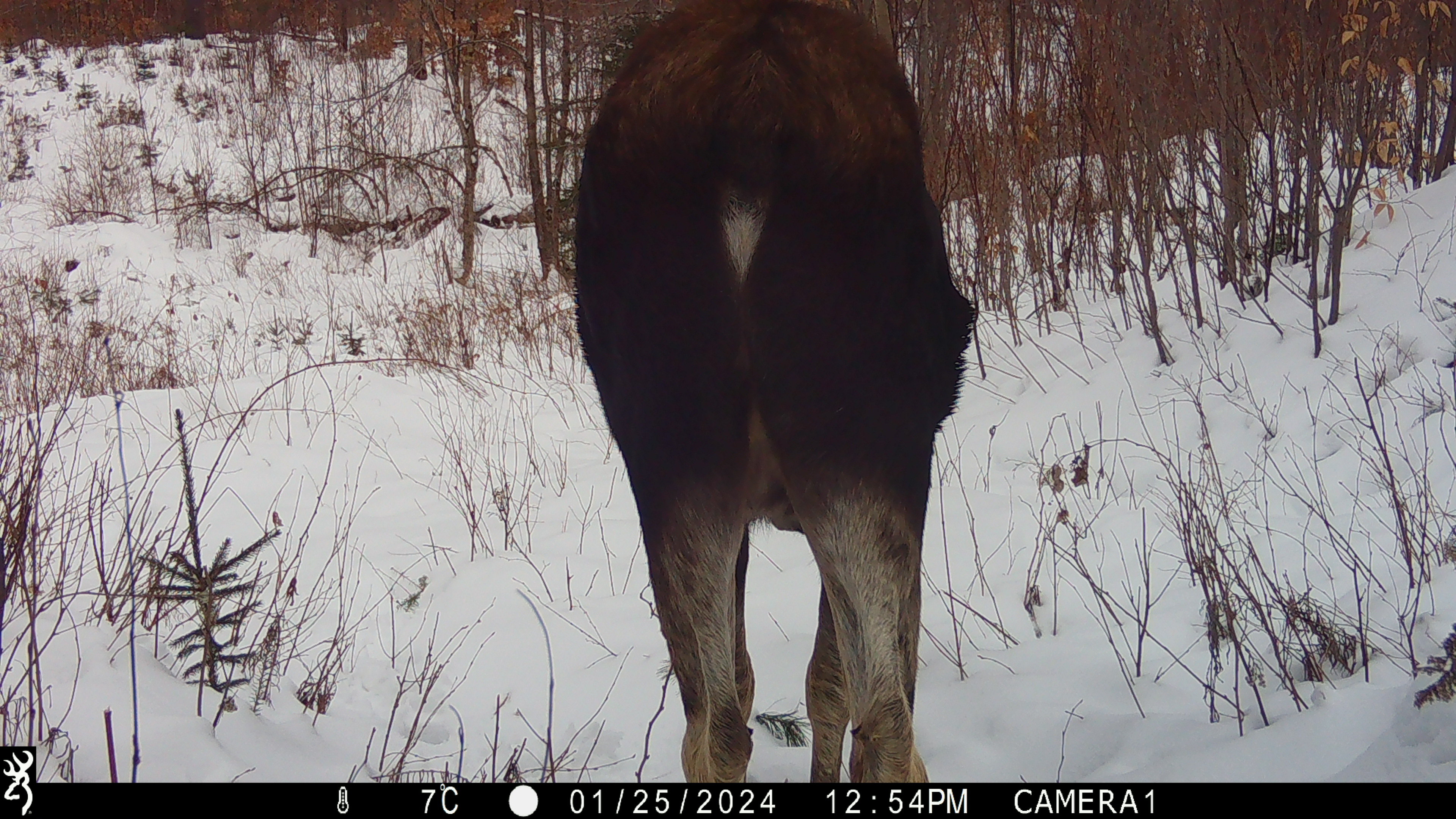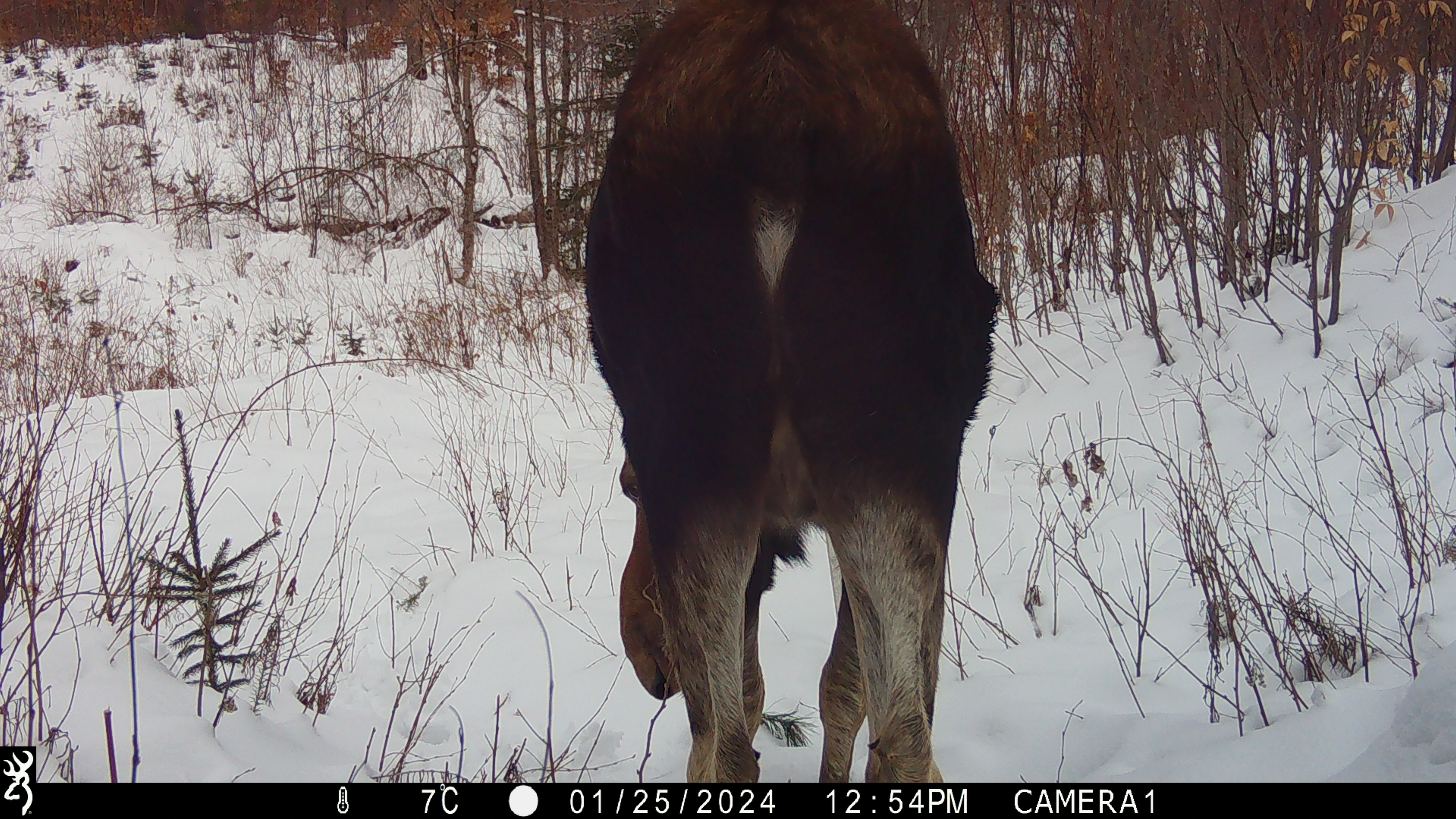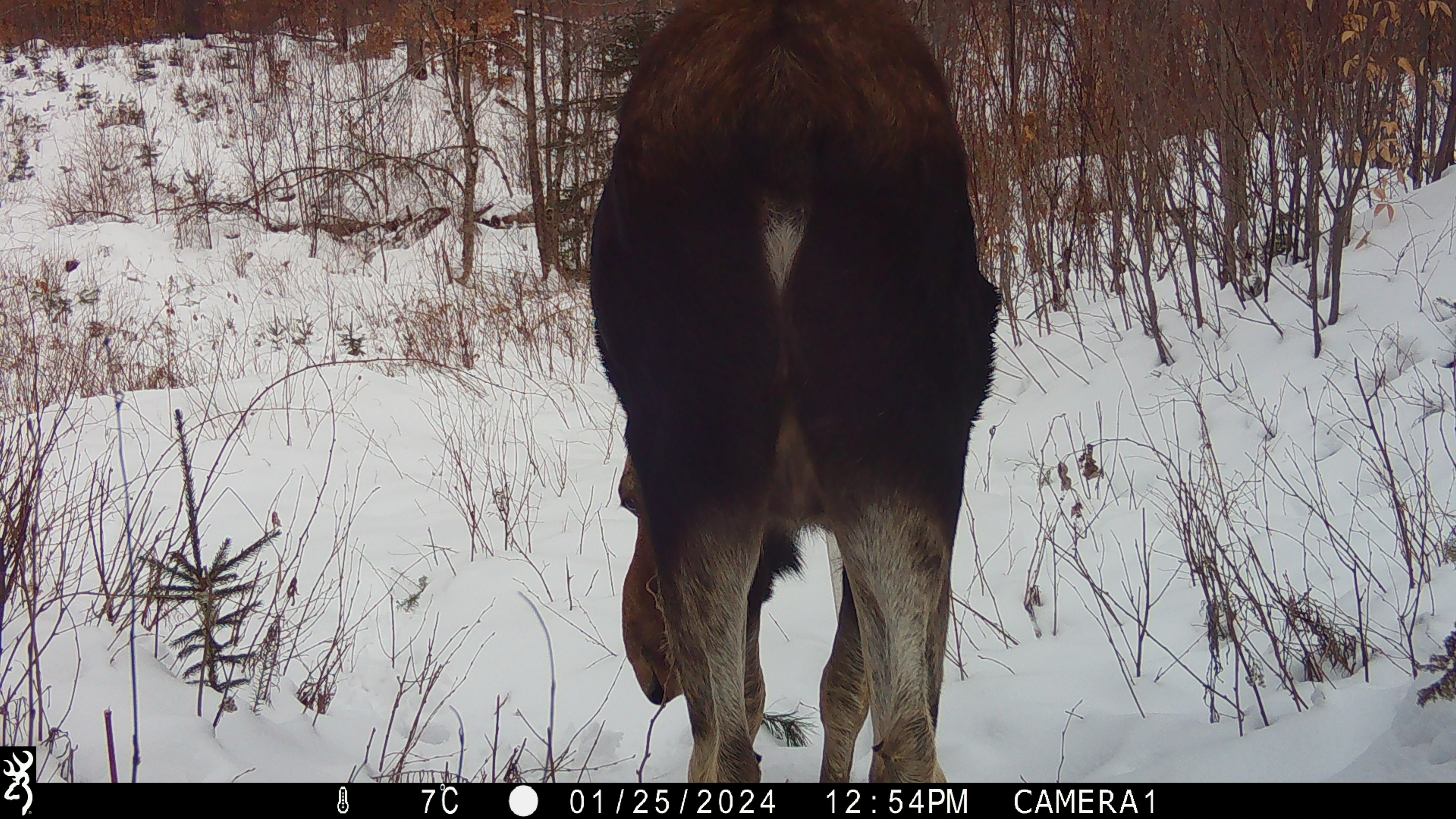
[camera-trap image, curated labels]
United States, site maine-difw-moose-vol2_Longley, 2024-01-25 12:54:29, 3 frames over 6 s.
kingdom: Animalia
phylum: Chordata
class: Mammalia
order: Artiodactyla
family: Cervidae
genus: Alces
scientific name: Alces alces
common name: moose